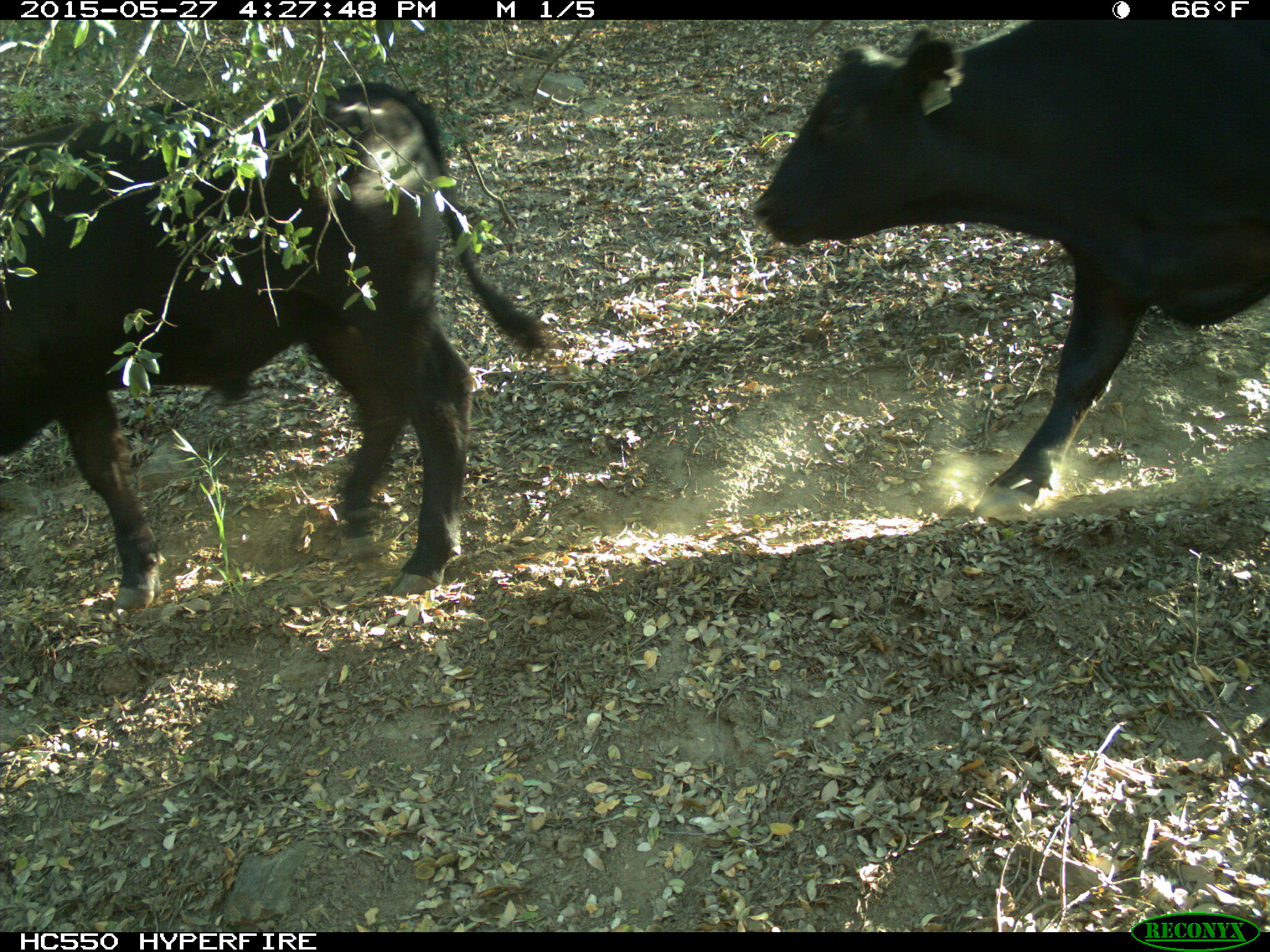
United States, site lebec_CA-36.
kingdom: Animalia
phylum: Chordata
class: Mammalia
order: Artiodactyla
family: Bovidae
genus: Bos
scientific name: Bos taurus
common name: domestic cow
Bos taurus (domestic cow).